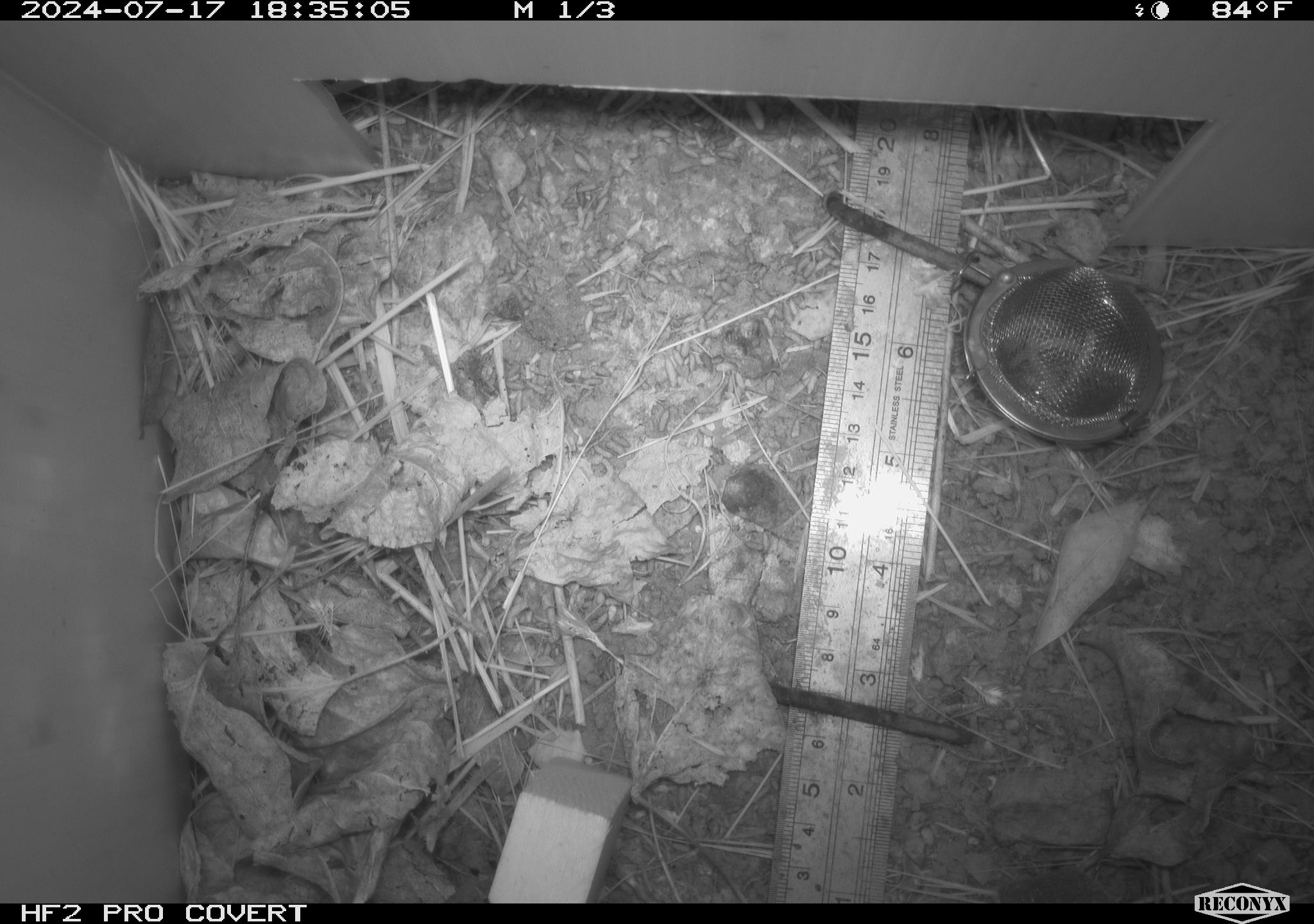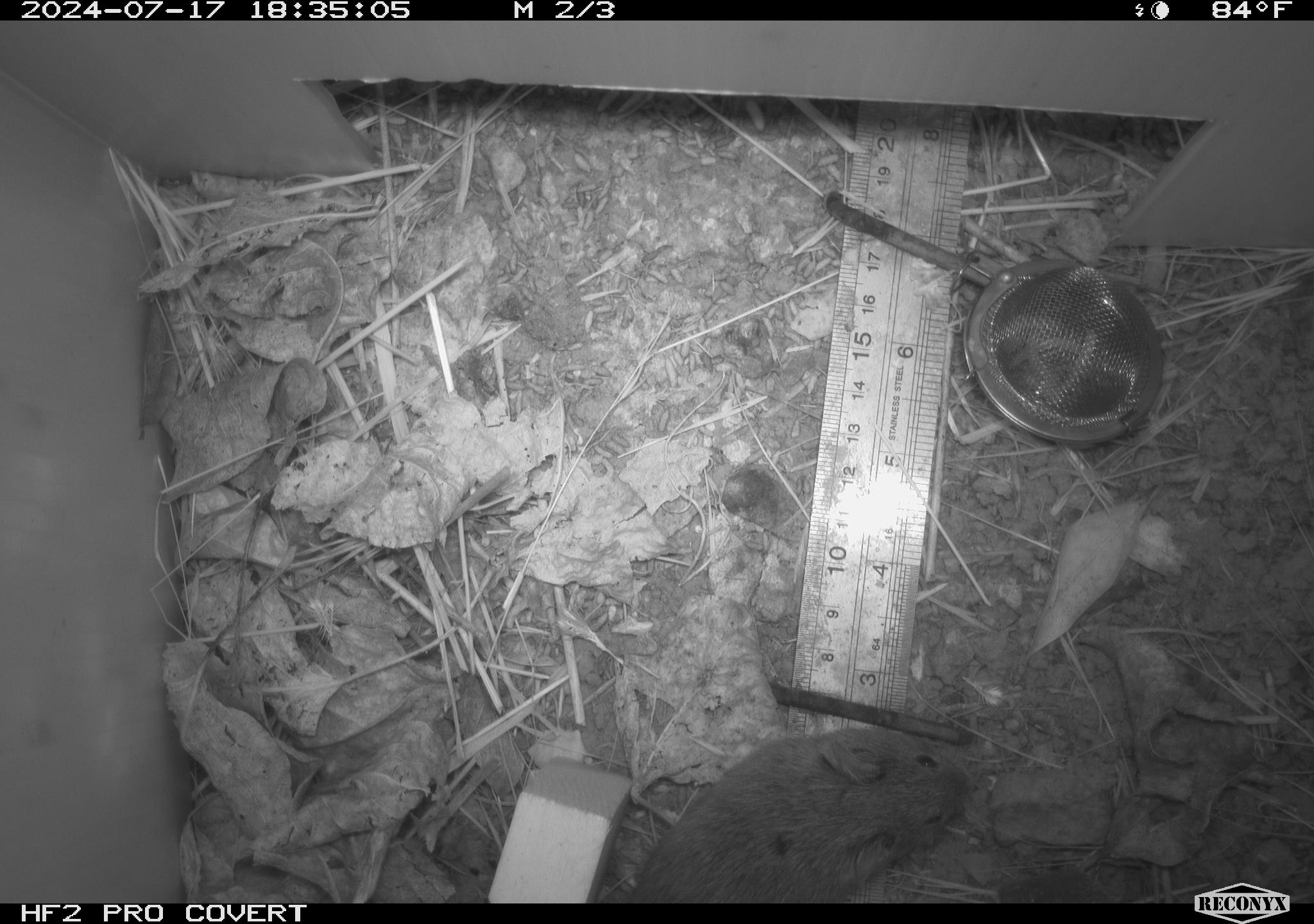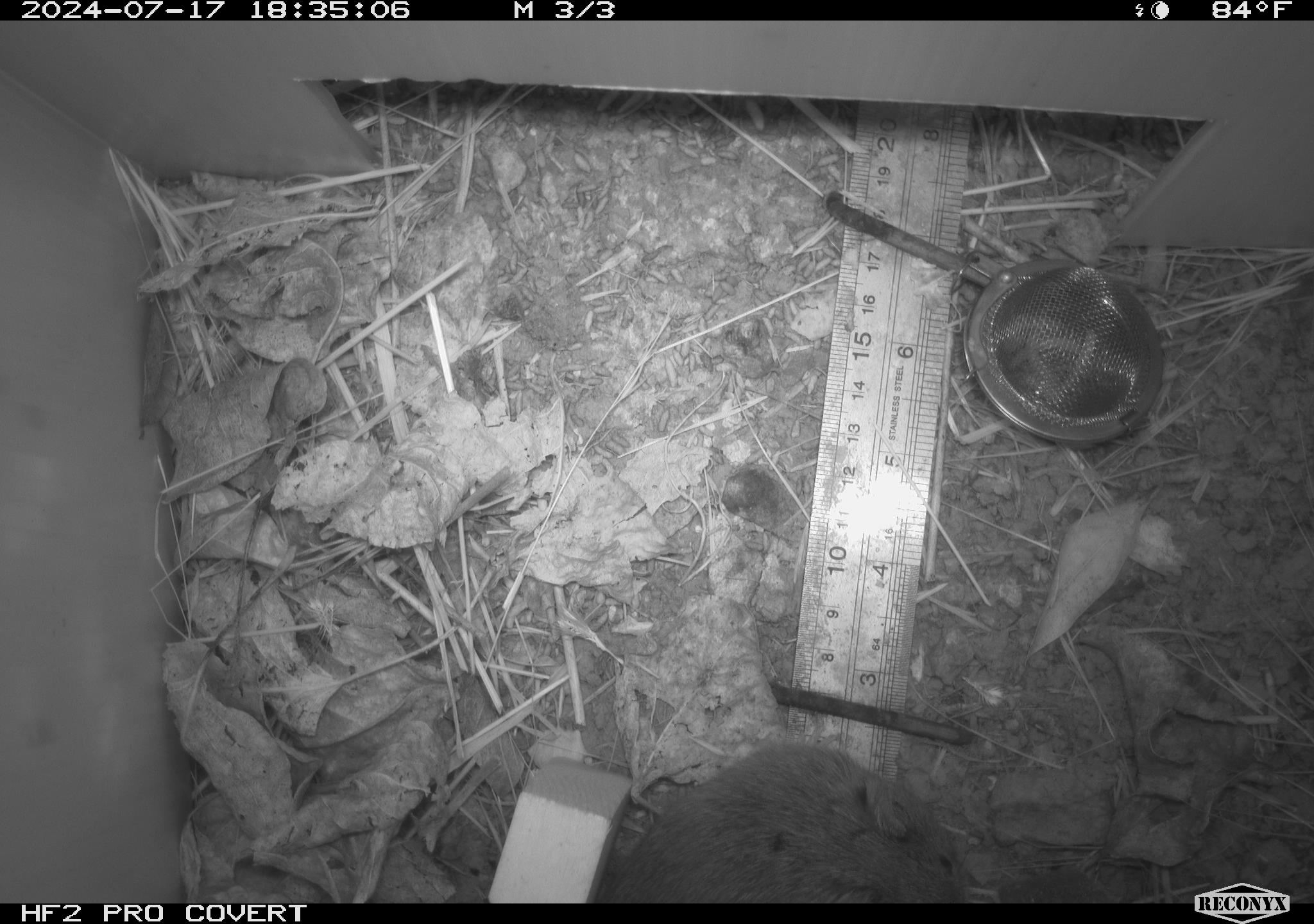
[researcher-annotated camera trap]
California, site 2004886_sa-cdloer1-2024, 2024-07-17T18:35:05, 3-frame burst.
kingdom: Animalia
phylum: Chordata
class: Mammalia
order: Rodentia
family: Cricetidae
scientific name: Arvicolinae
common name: voles, lemmings, and muskrats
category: arvicolinae subfamily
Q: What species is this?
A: Arvicolinae subfamily (voles, lemmings, and muskrats) (Arvicolinae).